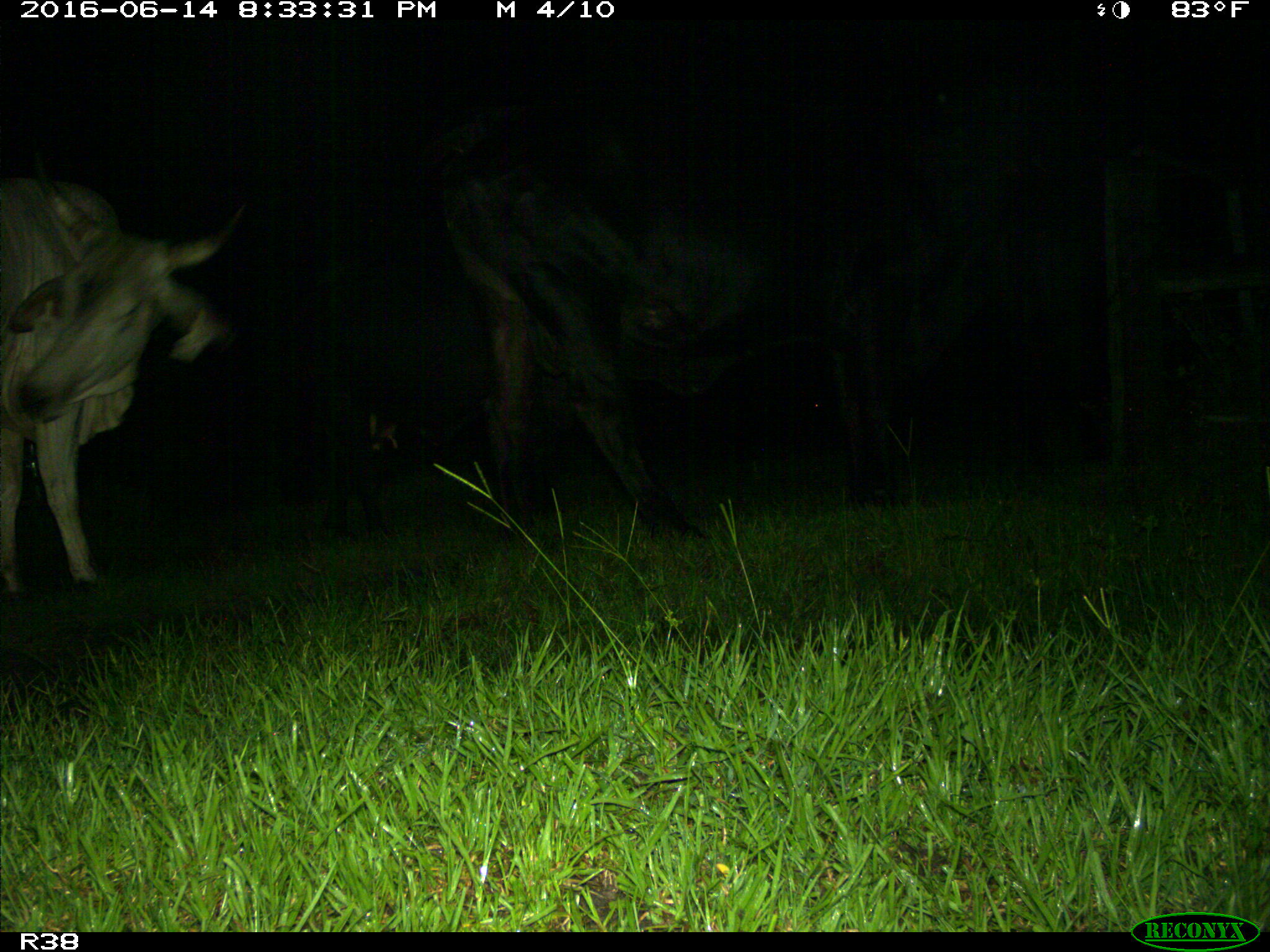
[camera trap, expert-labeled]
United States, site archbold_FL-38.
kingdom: Animalia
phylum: Chordata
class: Mammalia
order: Artiodactyla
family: Bovidae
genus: Bos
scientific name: Bos taurus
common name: domestic cow